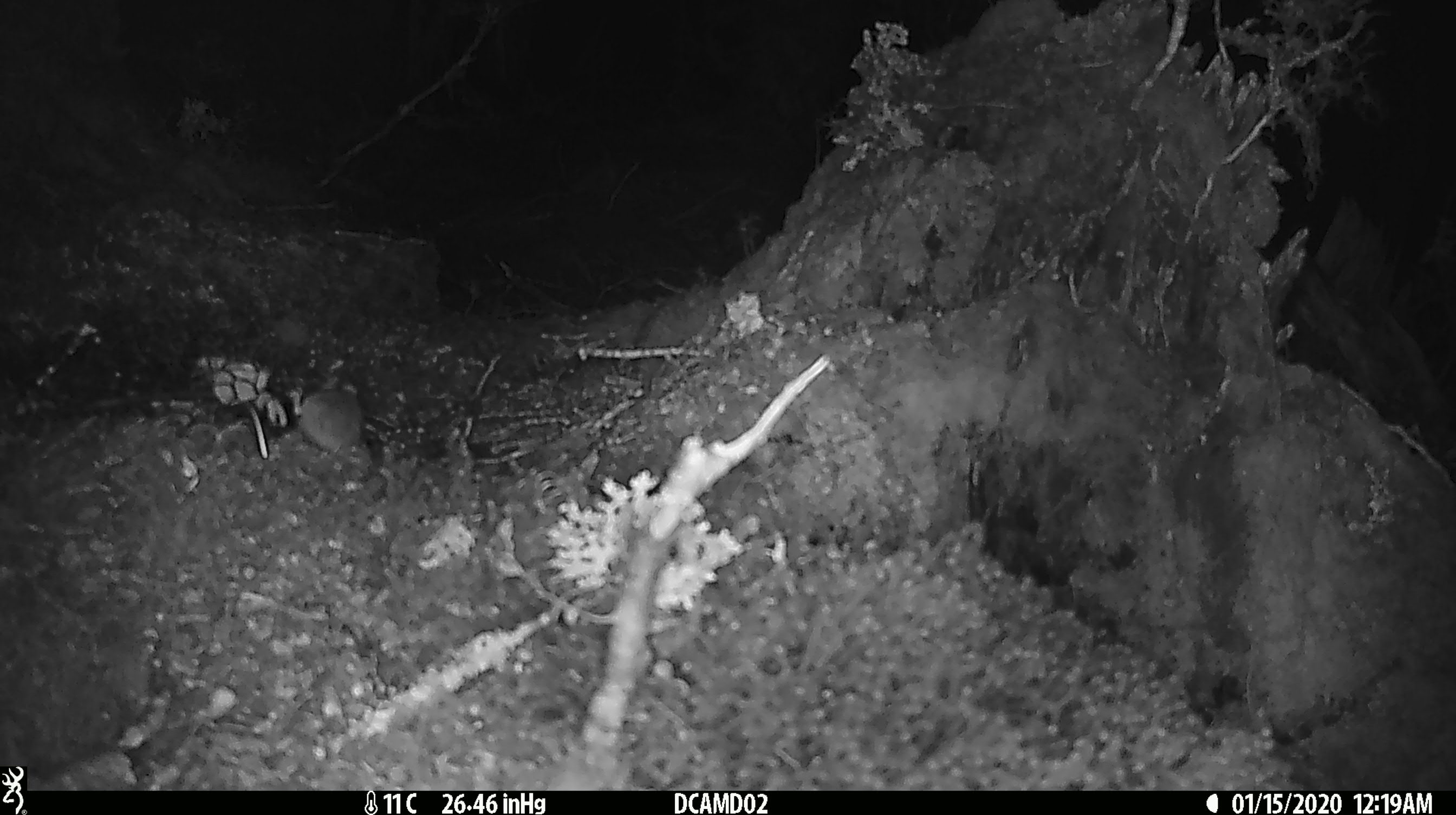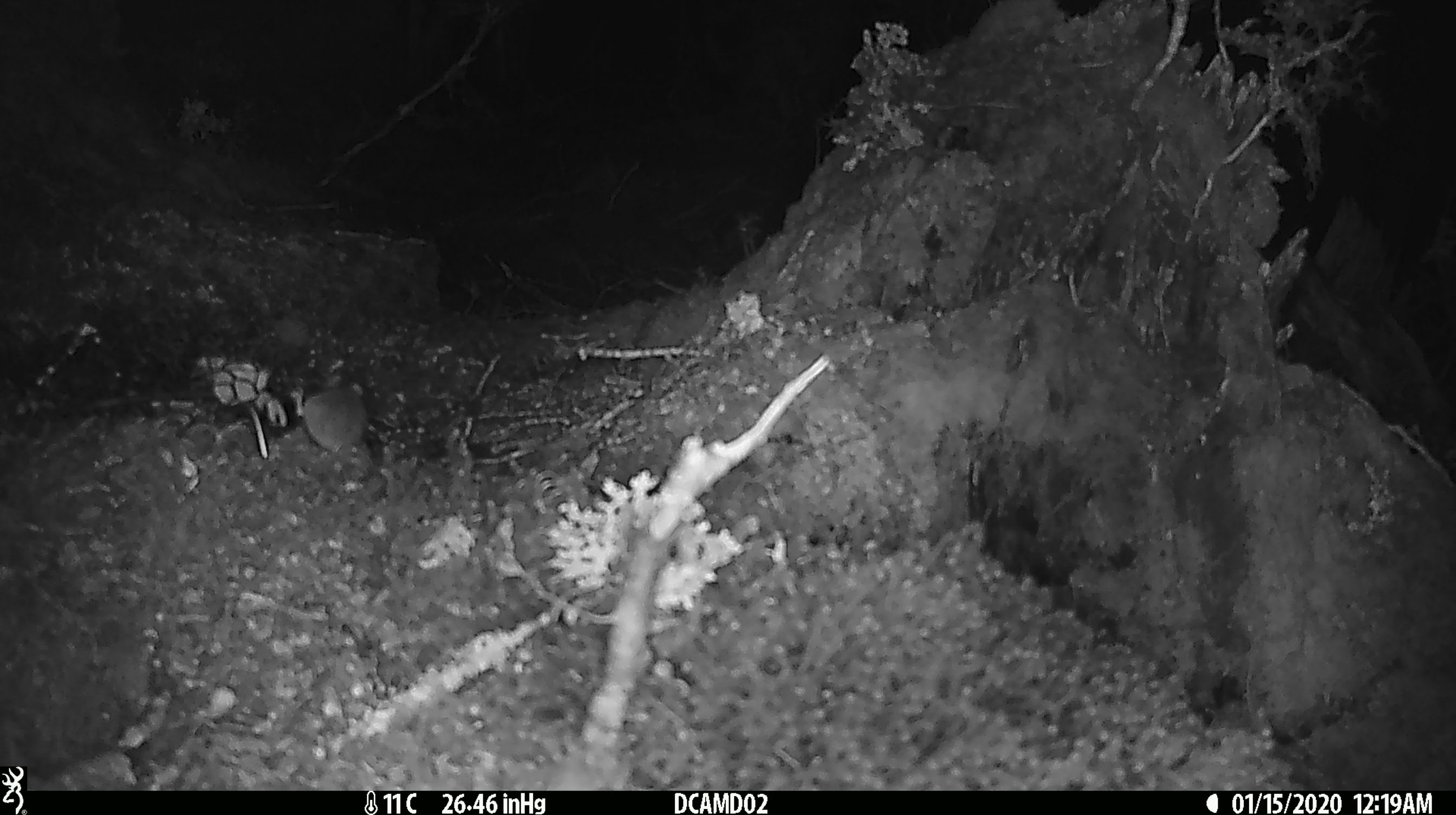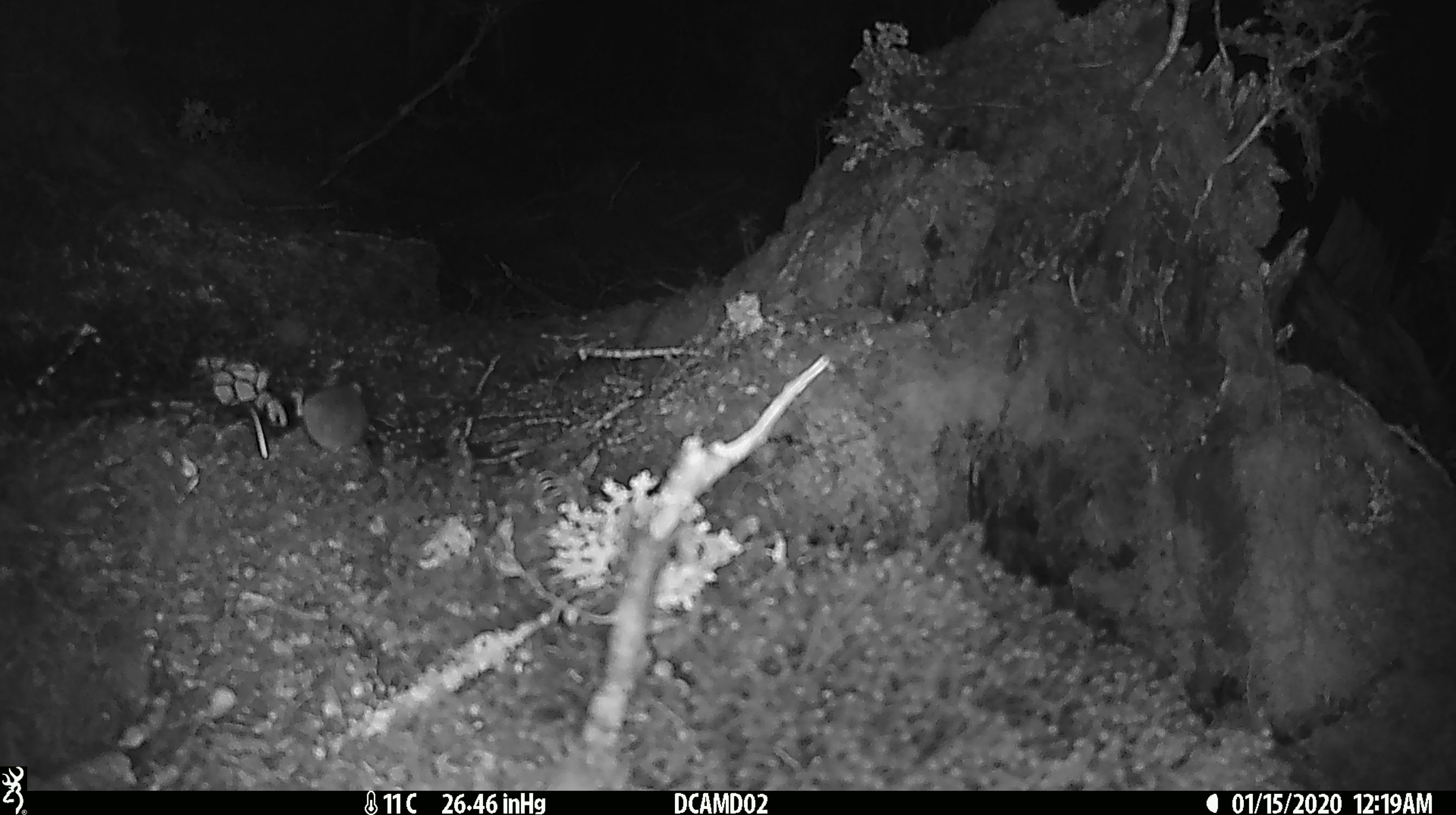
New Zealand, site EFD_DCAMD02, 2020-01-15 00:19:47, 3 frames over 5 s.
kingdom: Animalia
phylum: Chordata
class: Mammalia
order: Rodentia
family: Muridae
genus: Mus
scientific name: Mus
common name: mouse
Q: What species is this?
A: Mouse (Mus).